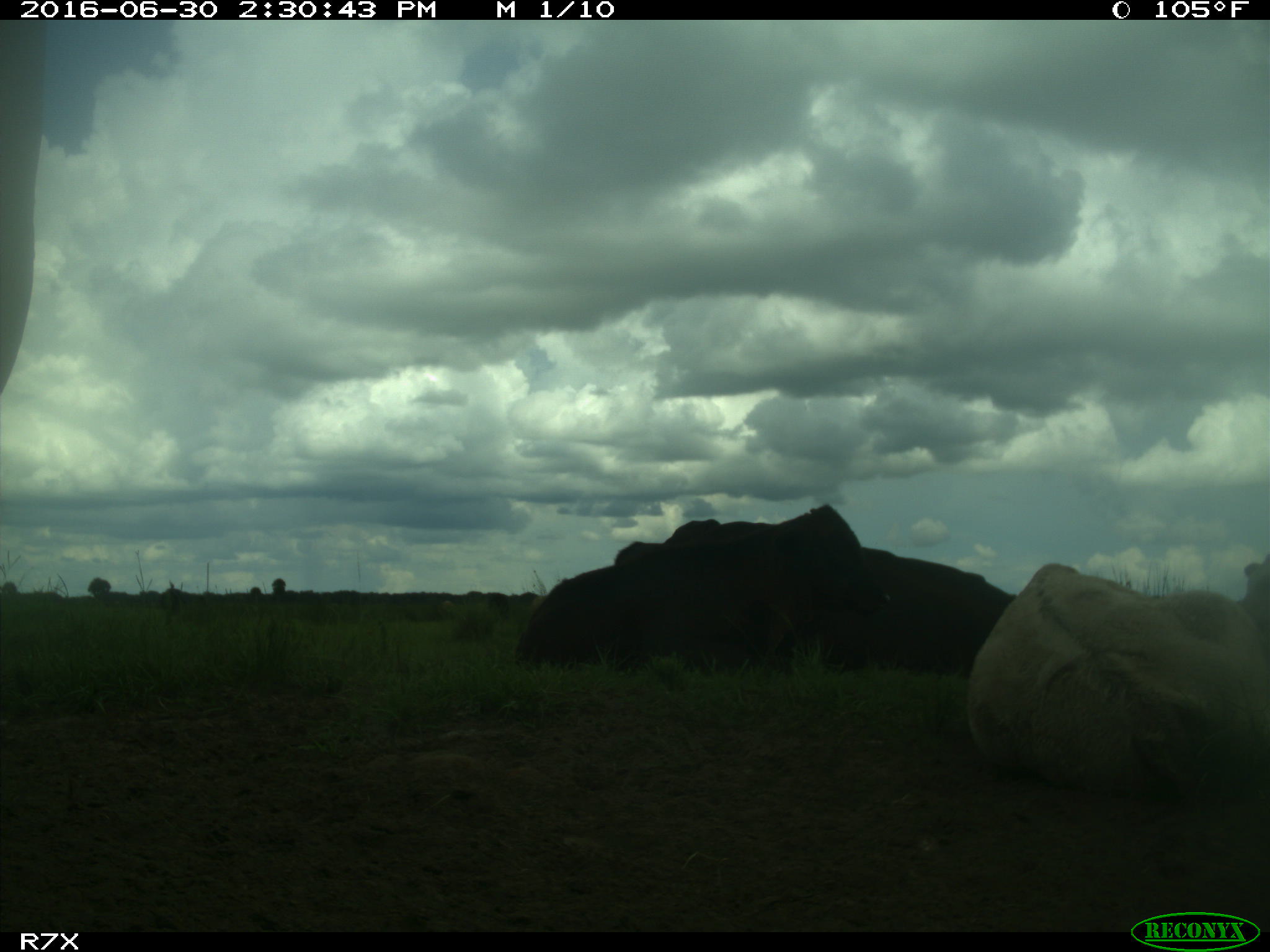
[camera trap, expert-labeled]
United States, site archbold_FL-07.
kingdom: Animalia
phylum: Chordata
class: Mammalia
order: Artiodactyla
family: Bovidae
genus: Bos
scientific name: Bos taurus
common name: domestic cow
Bos taurus (domestic cow).